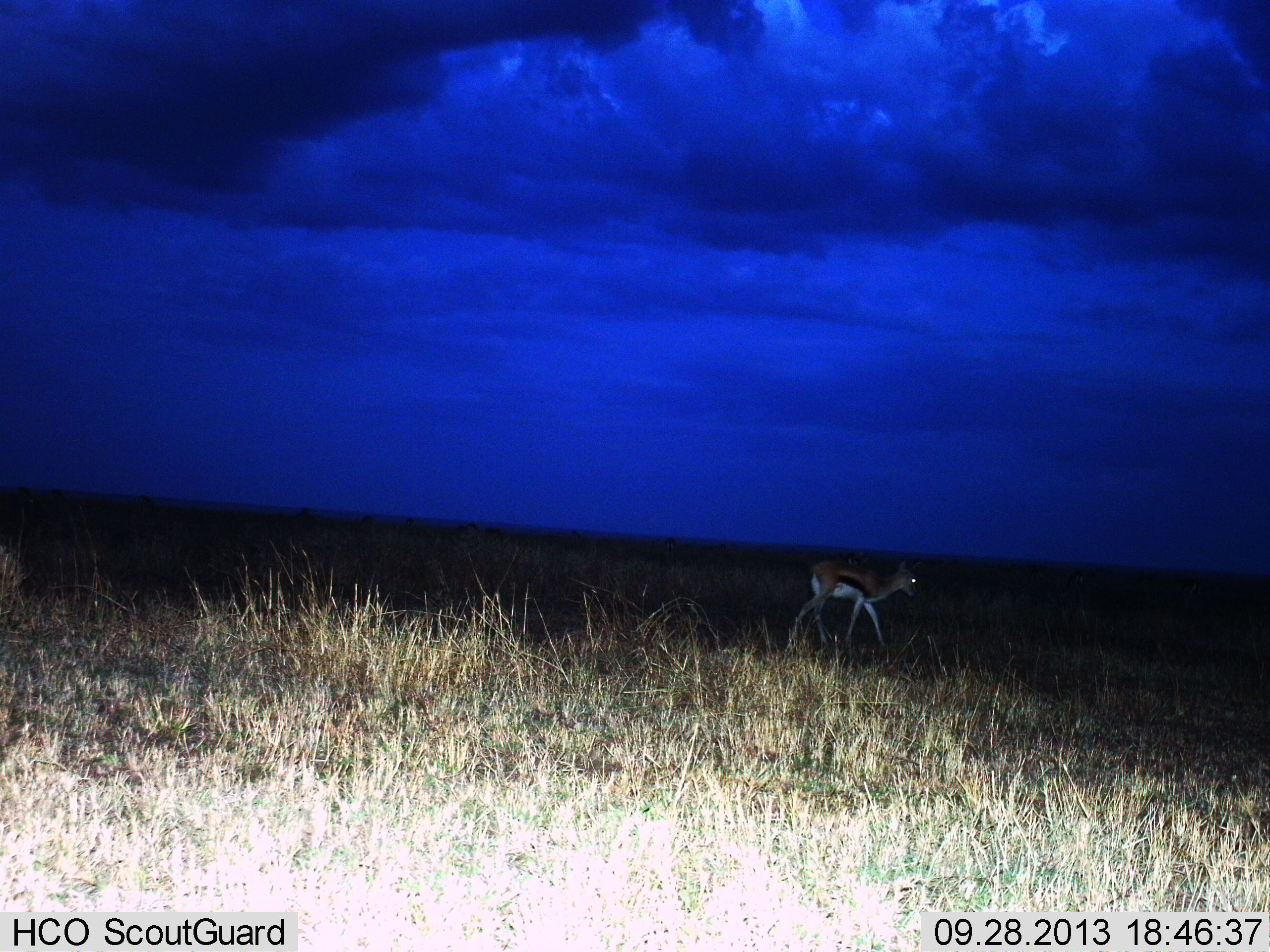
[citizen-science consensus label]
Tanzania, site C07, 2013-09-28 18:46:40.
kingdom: Animalia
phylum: Chordata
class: Mammalia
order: Artiodactyla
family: Bovidae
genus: Eudorcas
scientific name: Eudorcas thomsonii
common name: thomson's gazelle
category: gazellethomsons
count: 1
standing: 21%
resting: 0%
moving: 86%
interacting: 0%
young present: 0%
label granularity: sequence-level